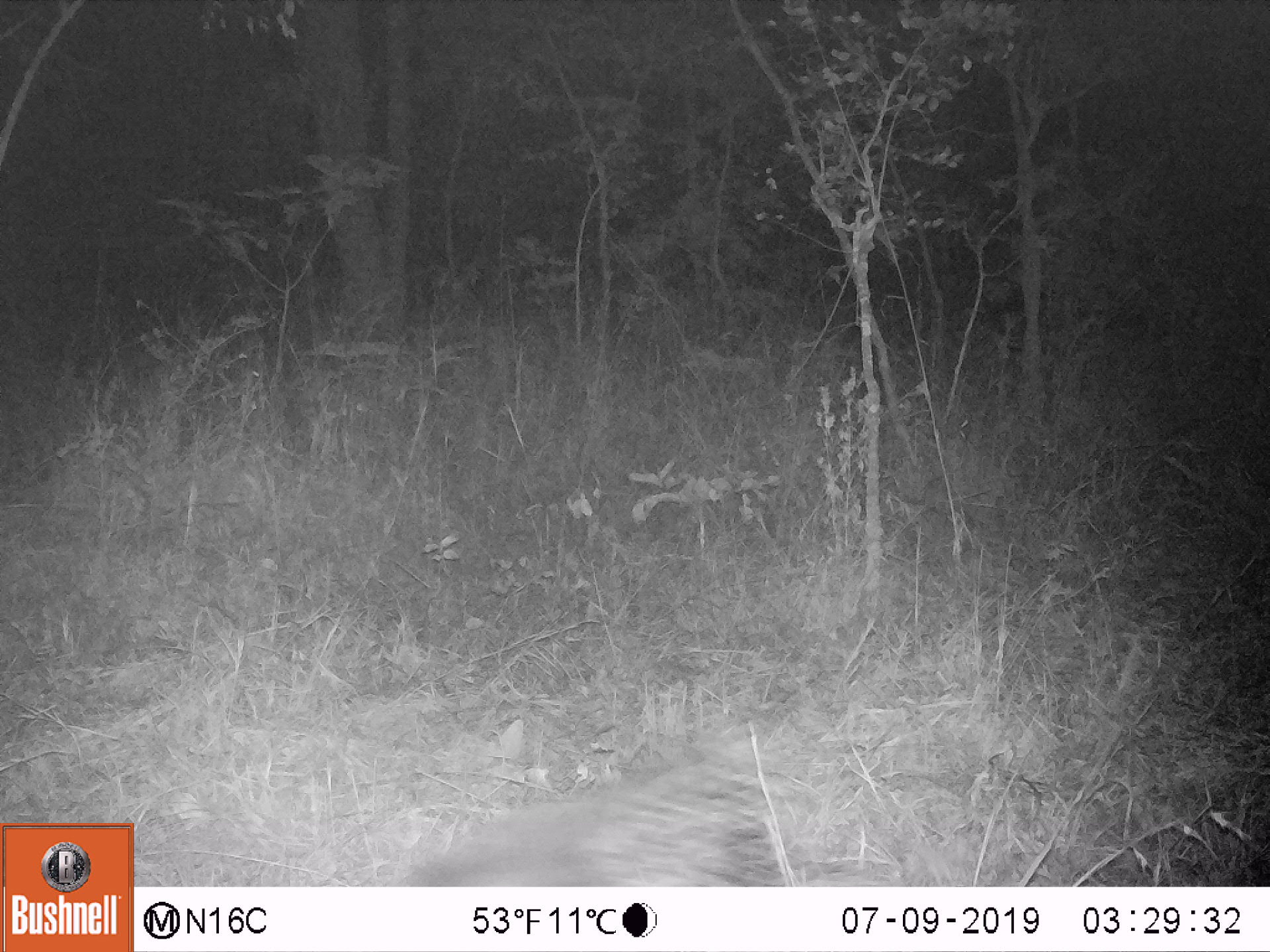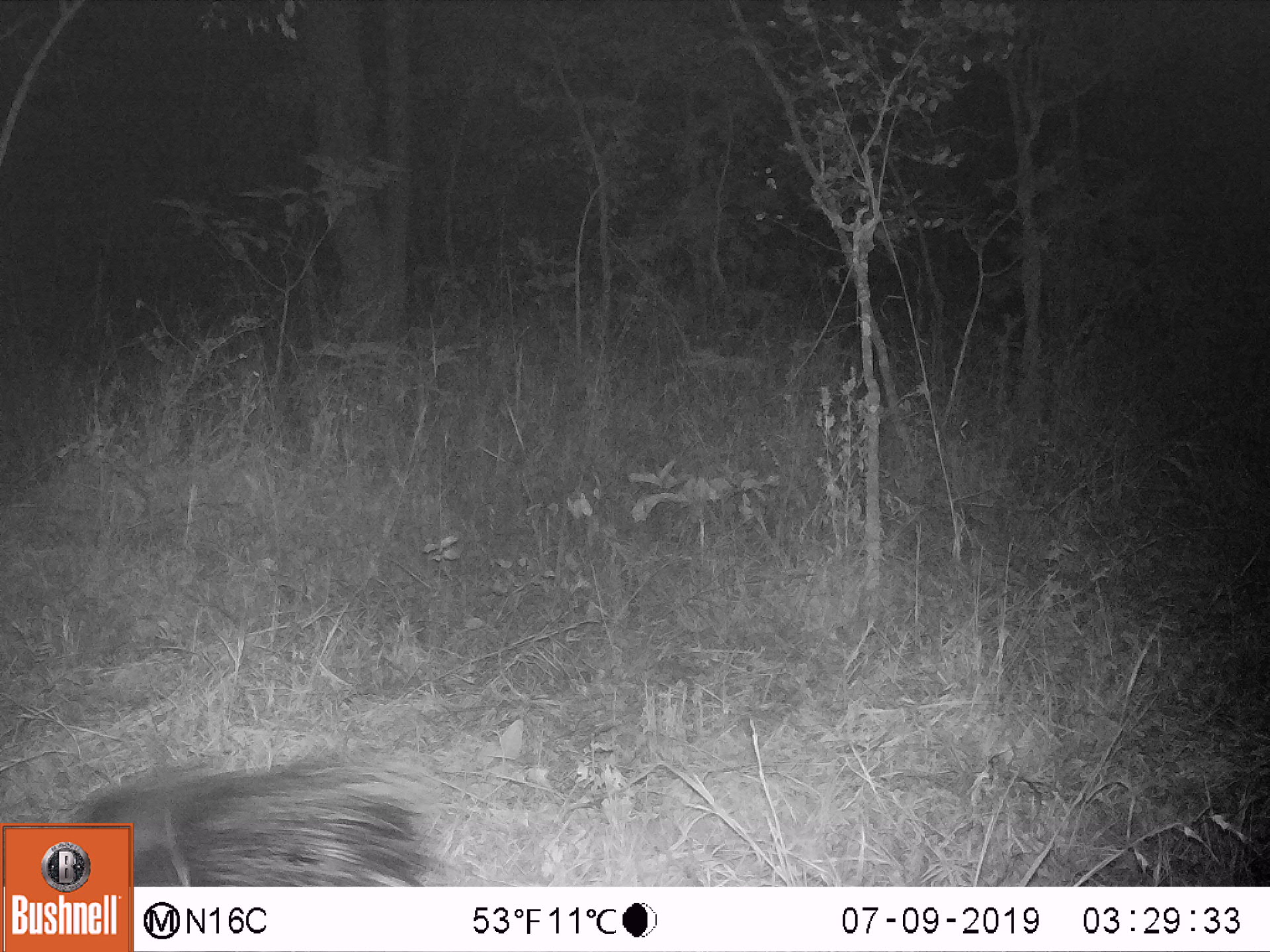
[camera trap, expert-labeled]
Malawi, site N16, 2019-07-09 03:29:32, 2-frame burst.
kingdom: Animalia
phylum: Chordata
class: Mammalia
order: Rodentia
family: Hystricidae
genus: Hystrix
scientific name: Hystrix africaeaustralis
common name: cape porcupine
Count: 1.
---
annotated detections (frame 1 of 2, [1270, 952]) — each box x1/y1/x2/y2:
cape porcupine: 393/717/835/880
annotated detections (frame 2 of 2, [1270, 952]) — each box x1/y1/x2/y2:
cape porcupine: 136/740/448/882